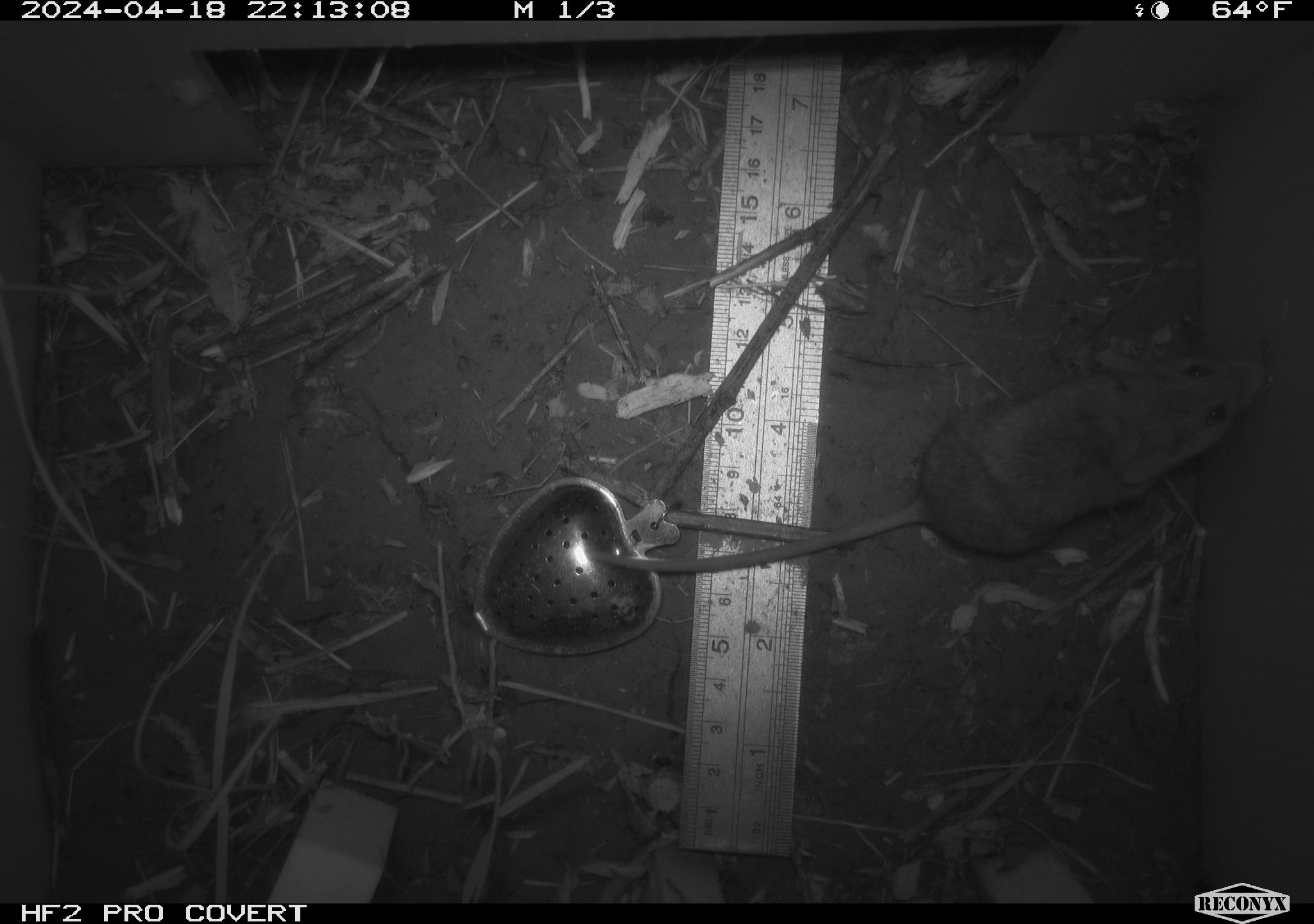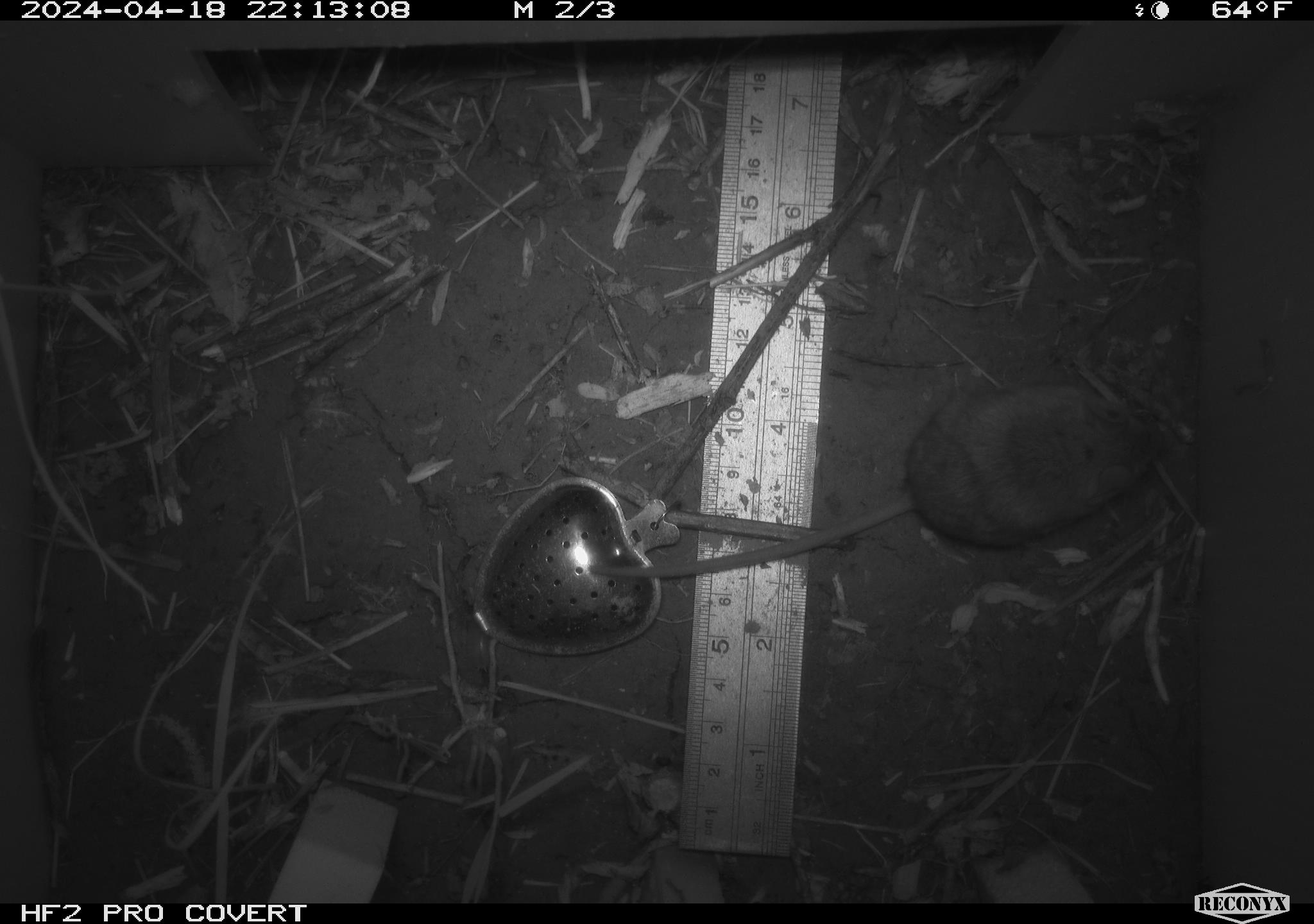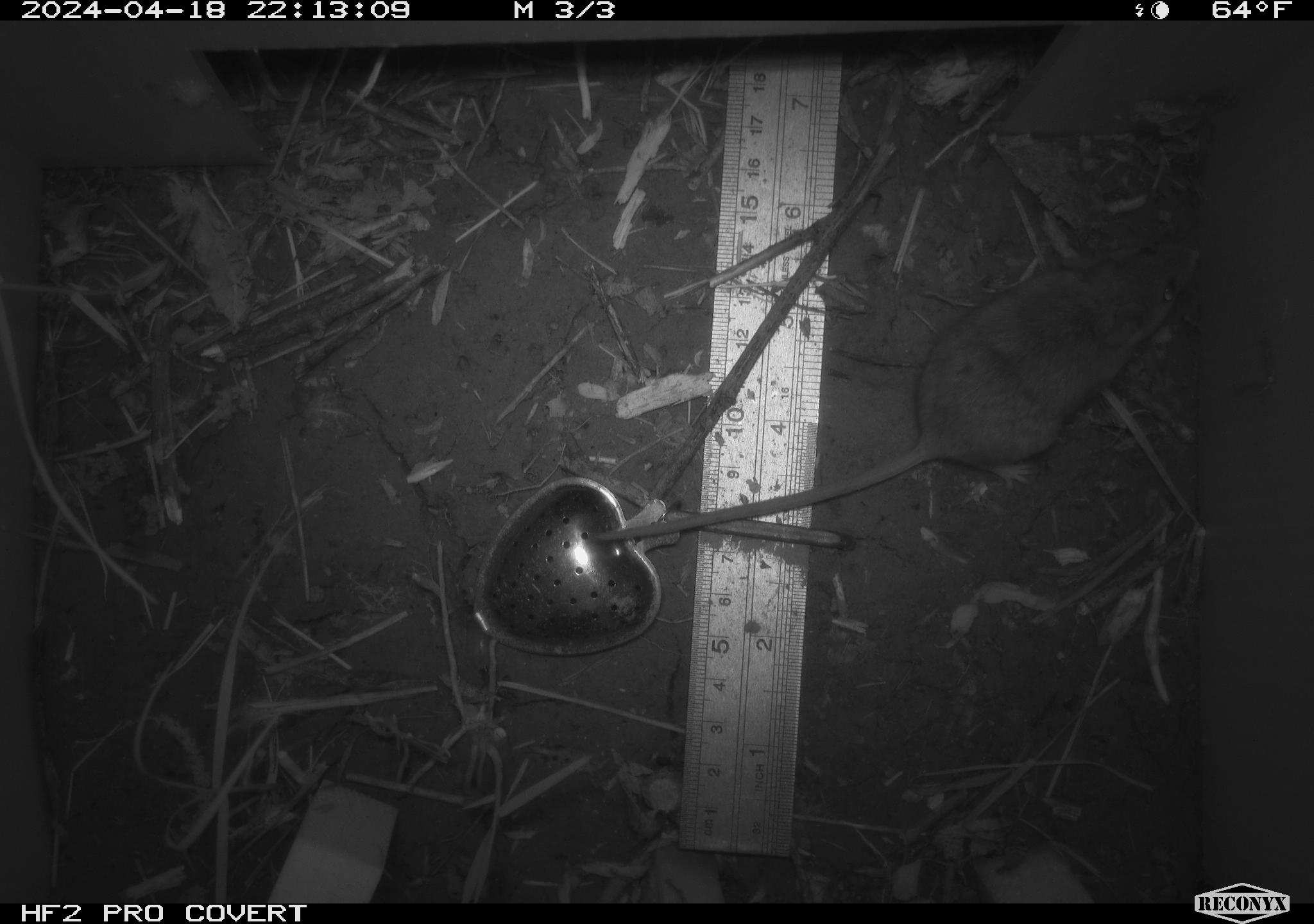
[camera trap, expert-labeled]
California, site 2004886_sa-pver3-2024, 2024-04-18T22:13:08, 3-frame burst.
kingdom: Animalia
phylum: Chordata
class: Mammalia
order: Rodentia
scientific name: Rodentia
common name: mouse species